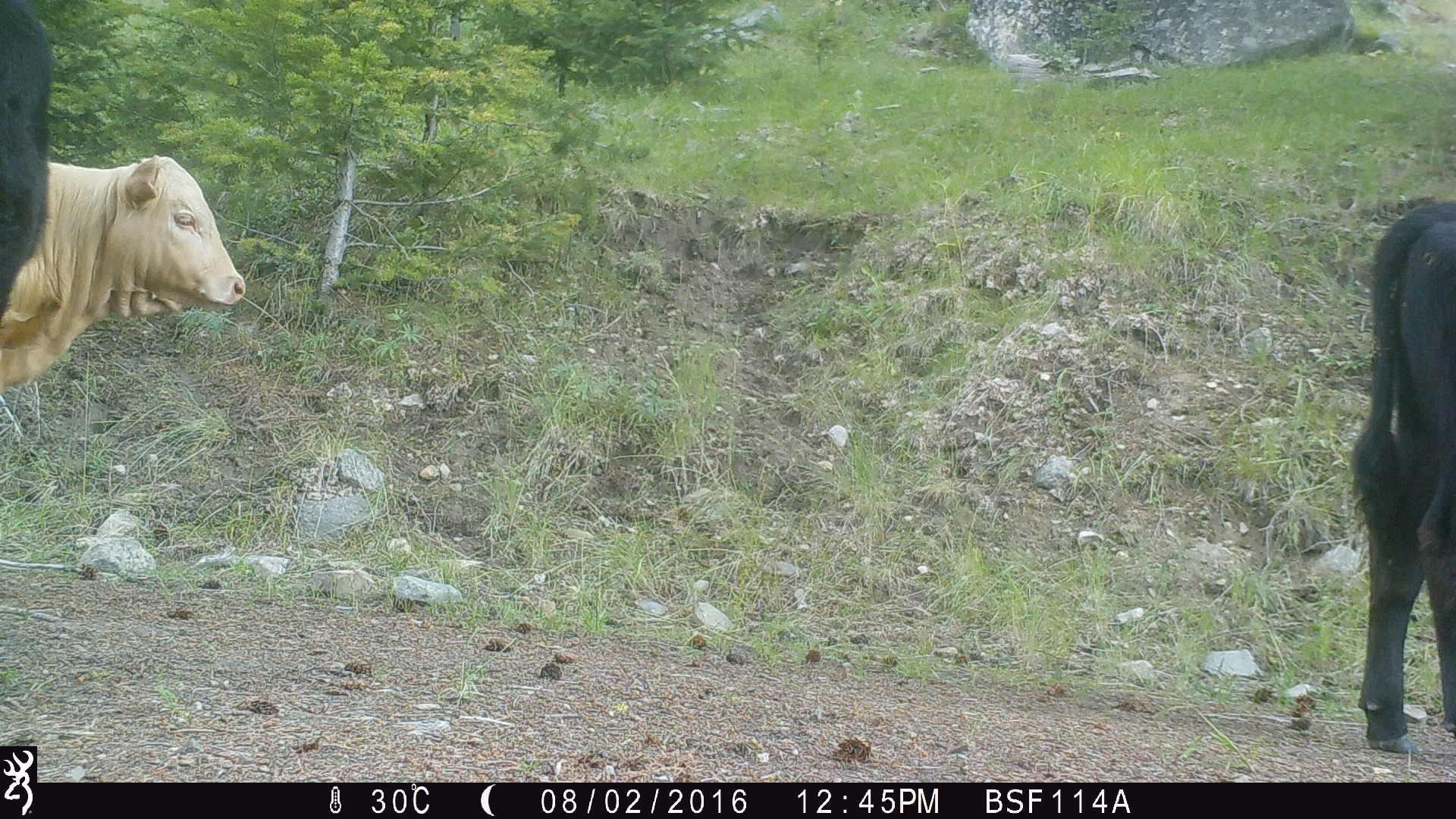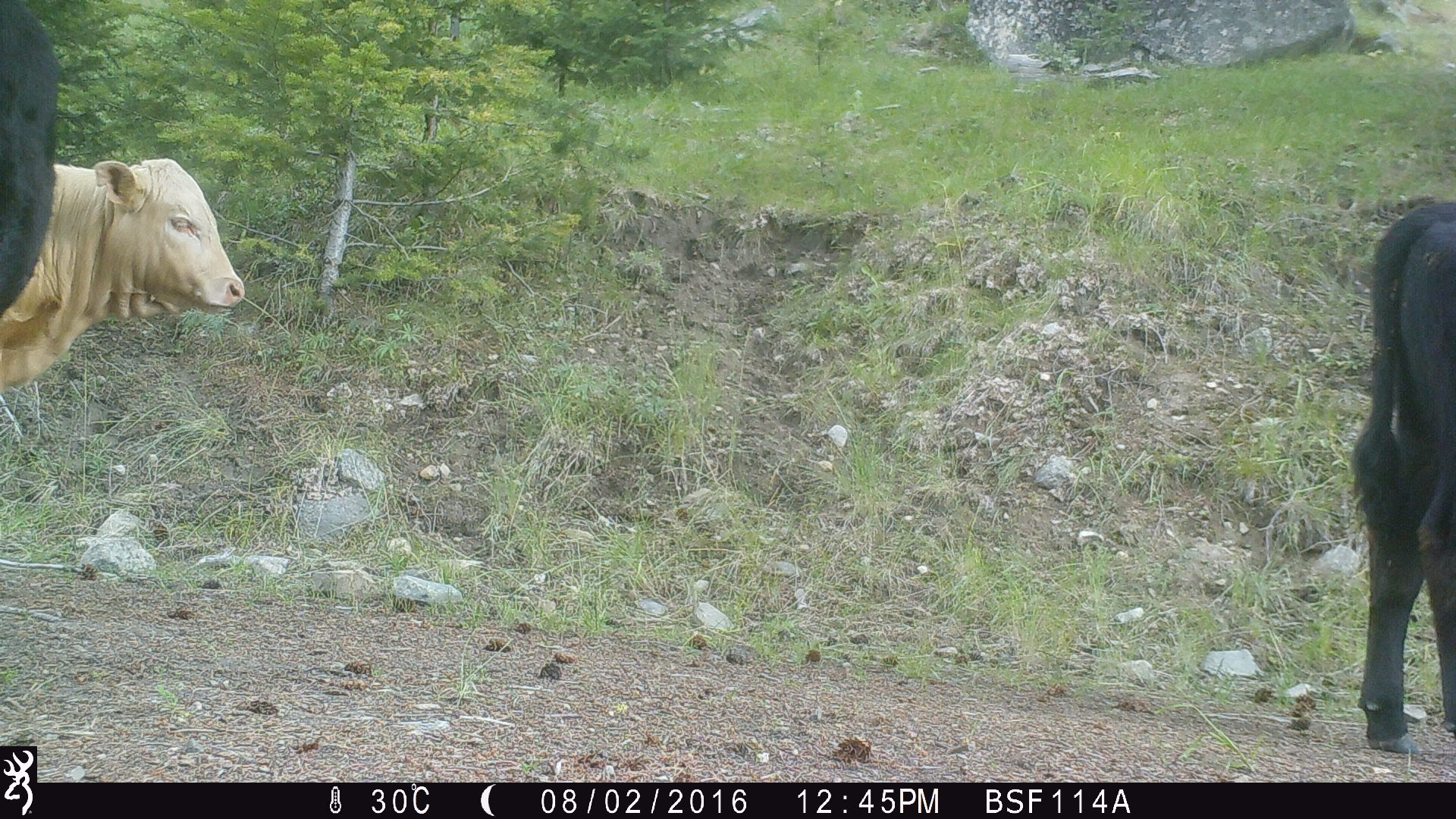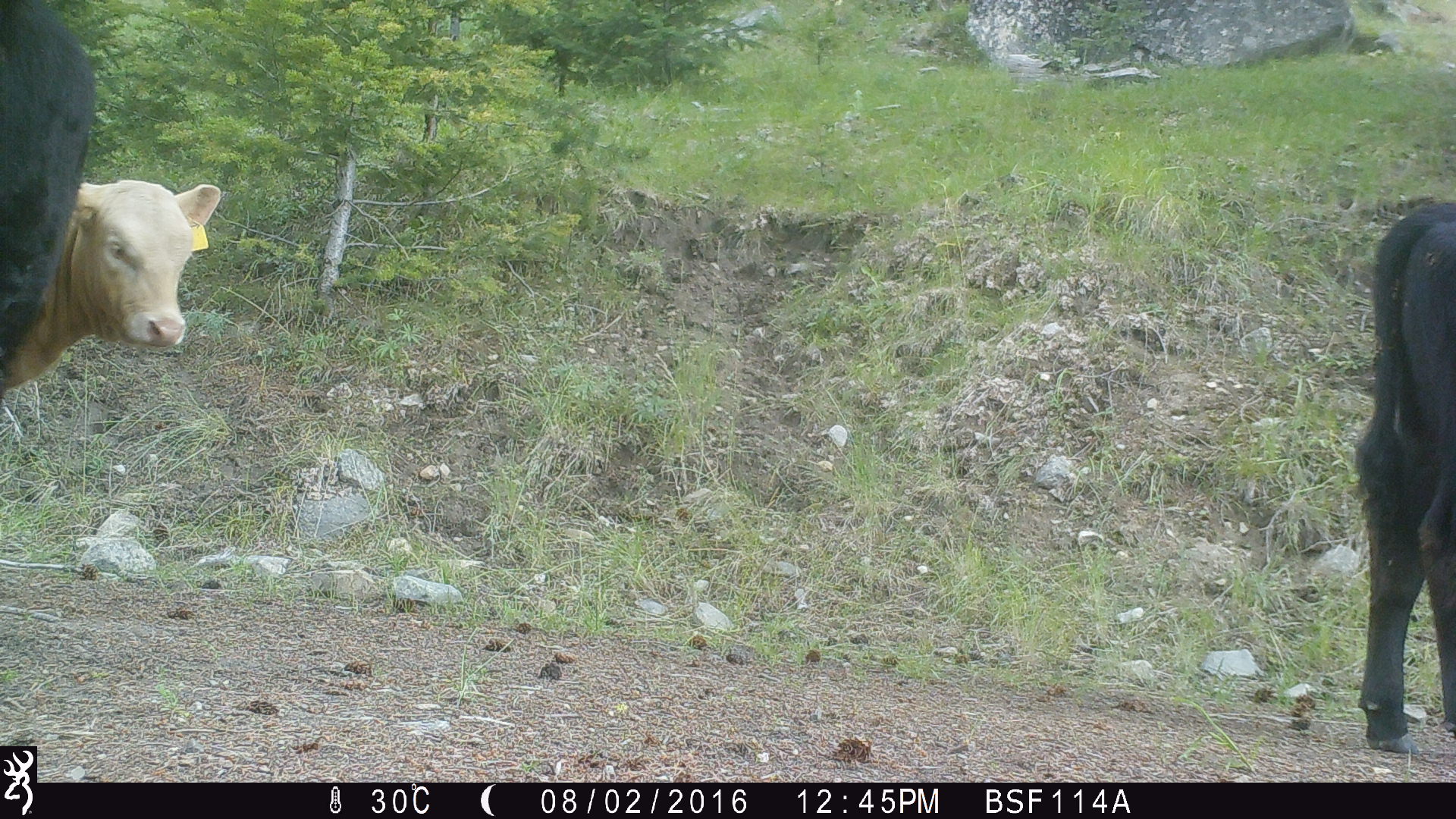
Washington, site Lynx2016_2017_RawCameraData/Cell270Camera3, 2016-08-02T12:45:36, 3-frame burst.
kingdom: Animalia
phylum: Chordata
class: Mammalia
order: Artiodactyla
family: Bovidae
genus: Bos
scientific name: Bos taurus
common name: domestic cattle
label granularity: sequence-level